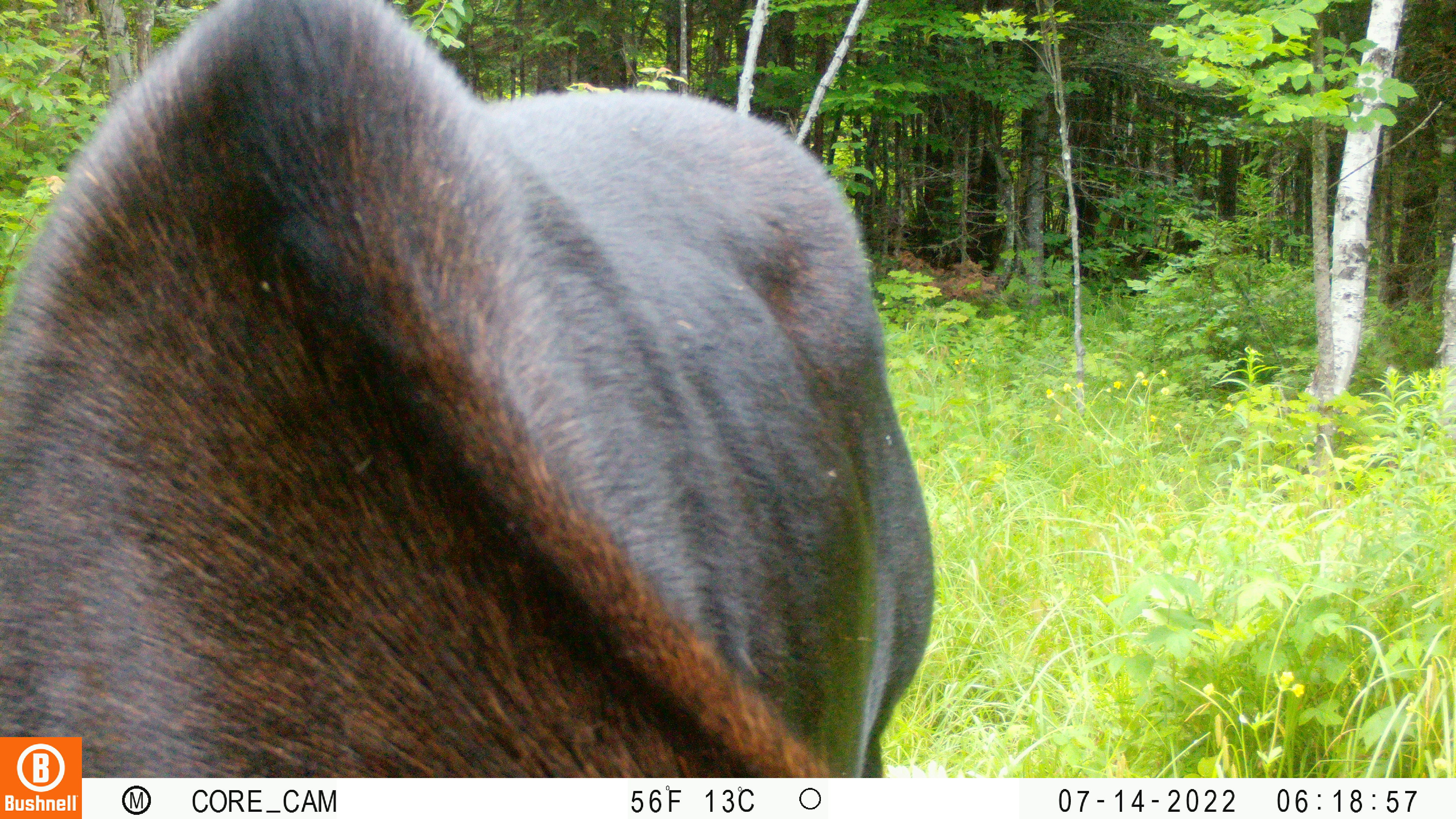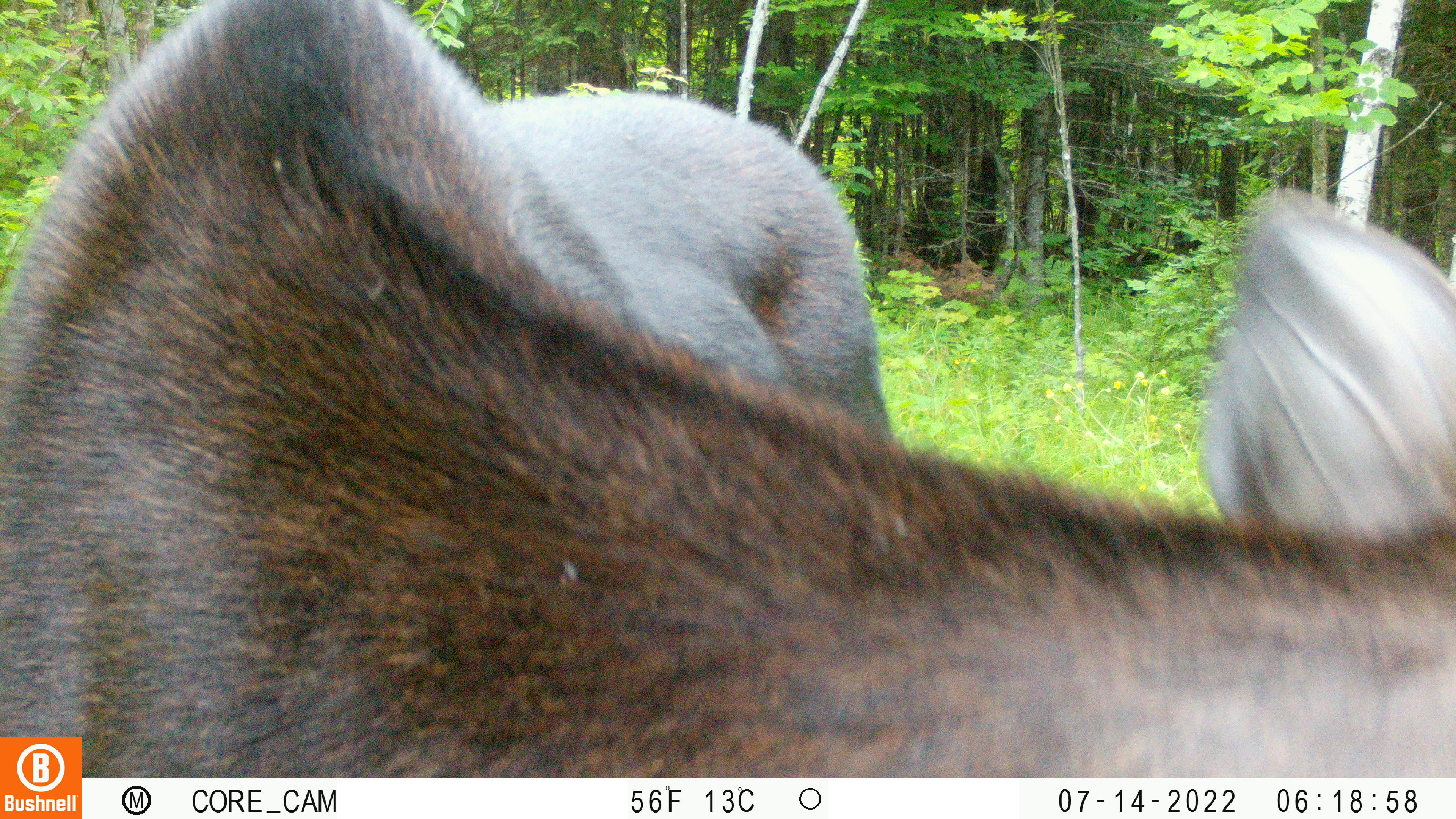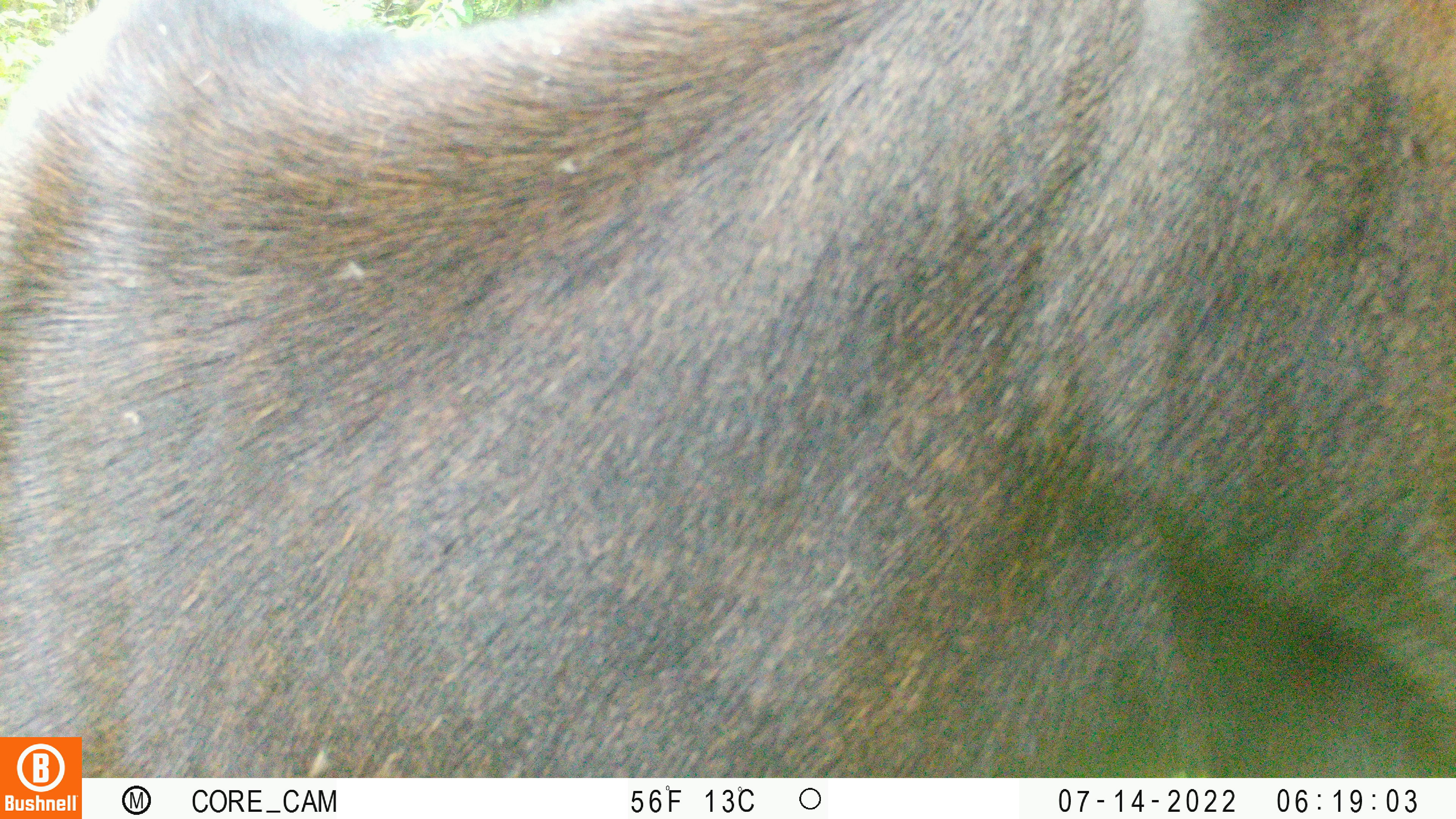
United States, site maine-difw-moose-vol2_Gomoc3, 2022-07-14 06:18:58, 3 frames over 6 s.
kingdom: Animalia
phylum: Chordata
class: Mammalia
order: Artiodactyla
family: Cervidae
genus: Alces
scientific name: Alces alces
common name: moose